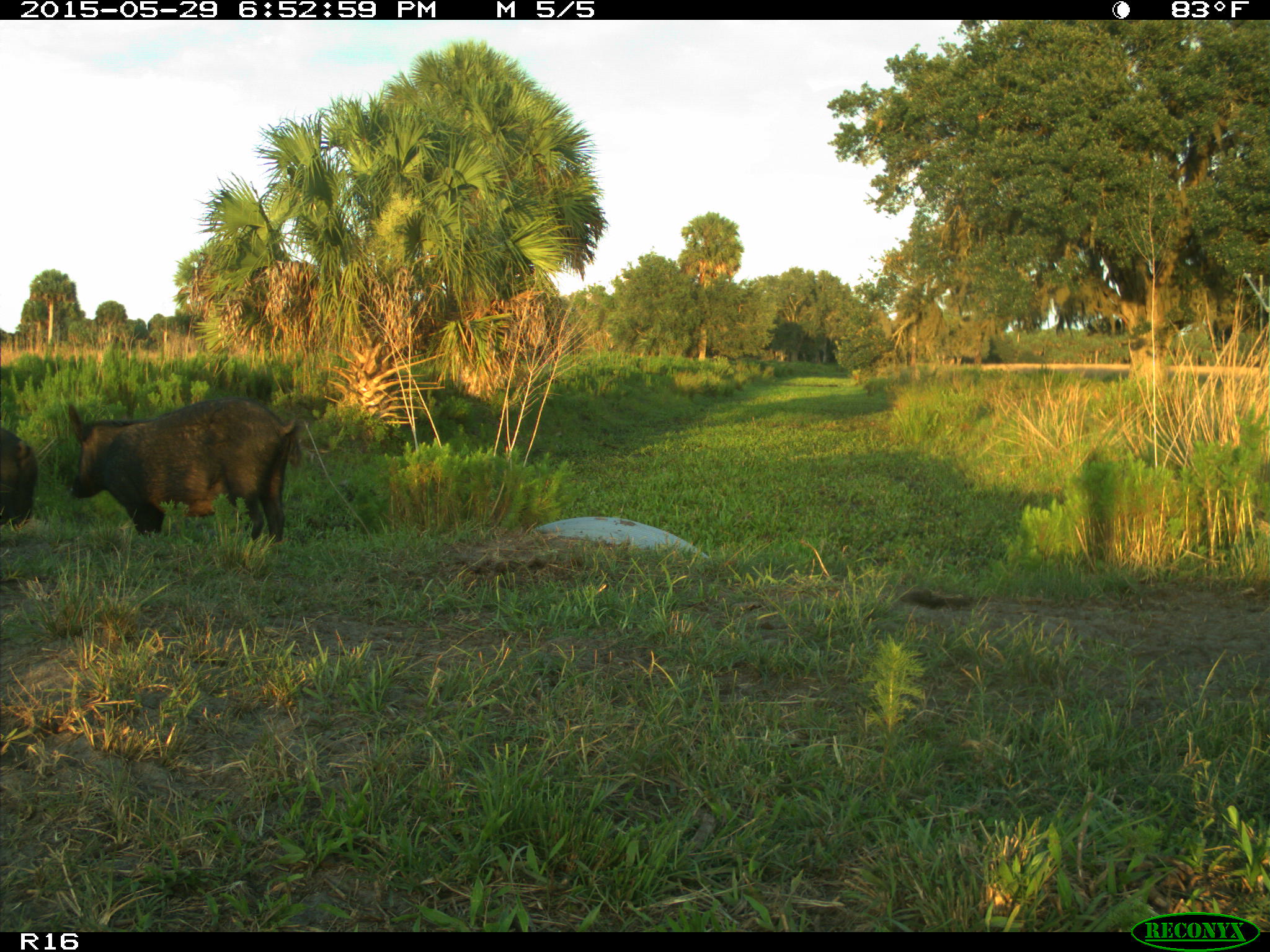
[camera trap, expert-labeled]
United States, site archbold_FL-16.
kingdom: Animalia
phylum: Chordata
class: Mammalia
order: Artiodactyla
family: Suidae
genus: Sus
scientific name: Sus scrofa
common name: wild boar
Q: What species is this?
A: Sus scrofa (wild boar).